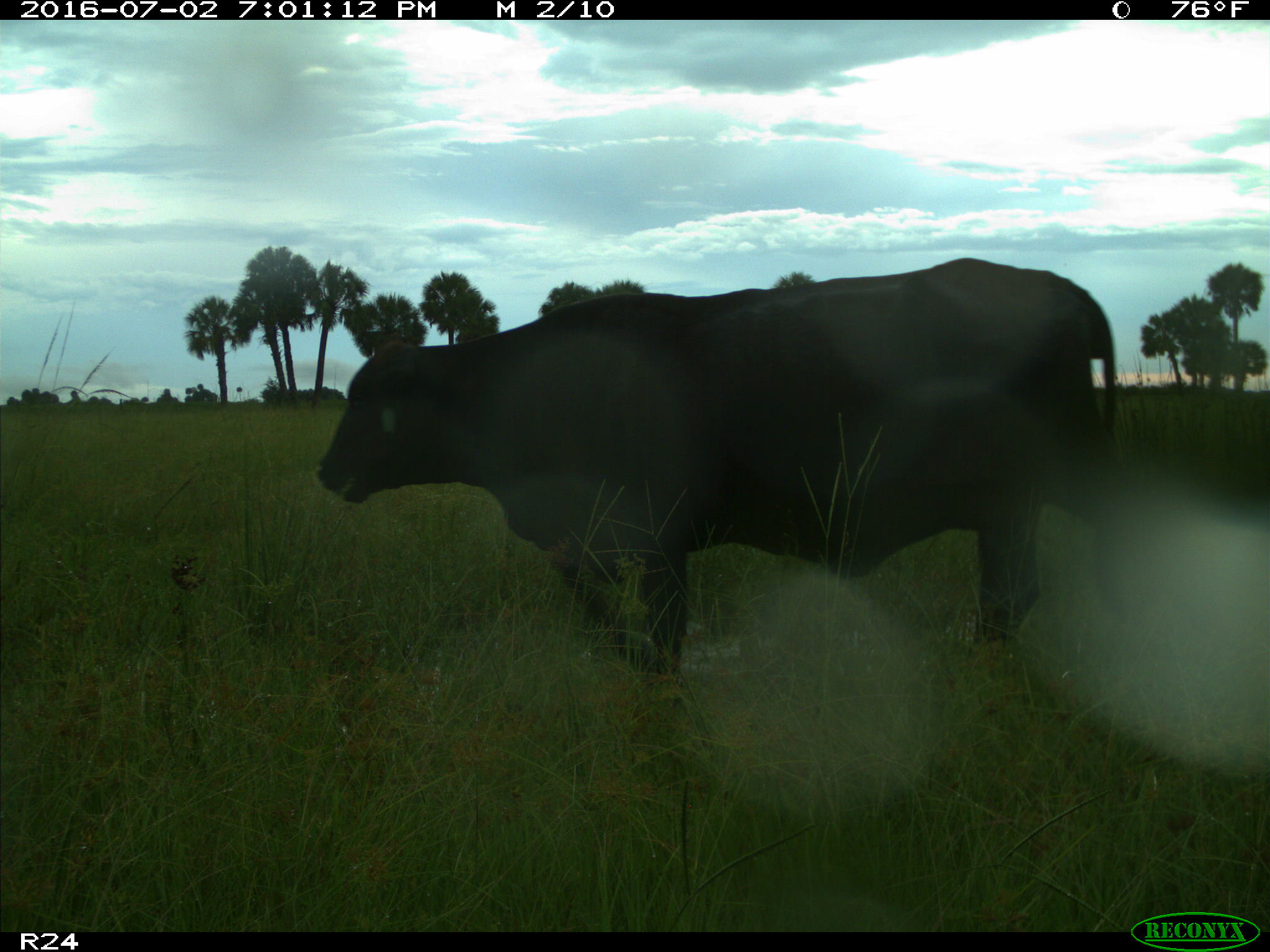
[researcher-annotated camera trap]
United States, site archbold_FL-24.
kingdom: Animalia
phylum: Chordata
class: Mammalia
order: Artiodactyla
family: Bovidae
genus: Bos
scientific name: Bos taurus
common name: domestic cow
Bos taurus (domestic cow).